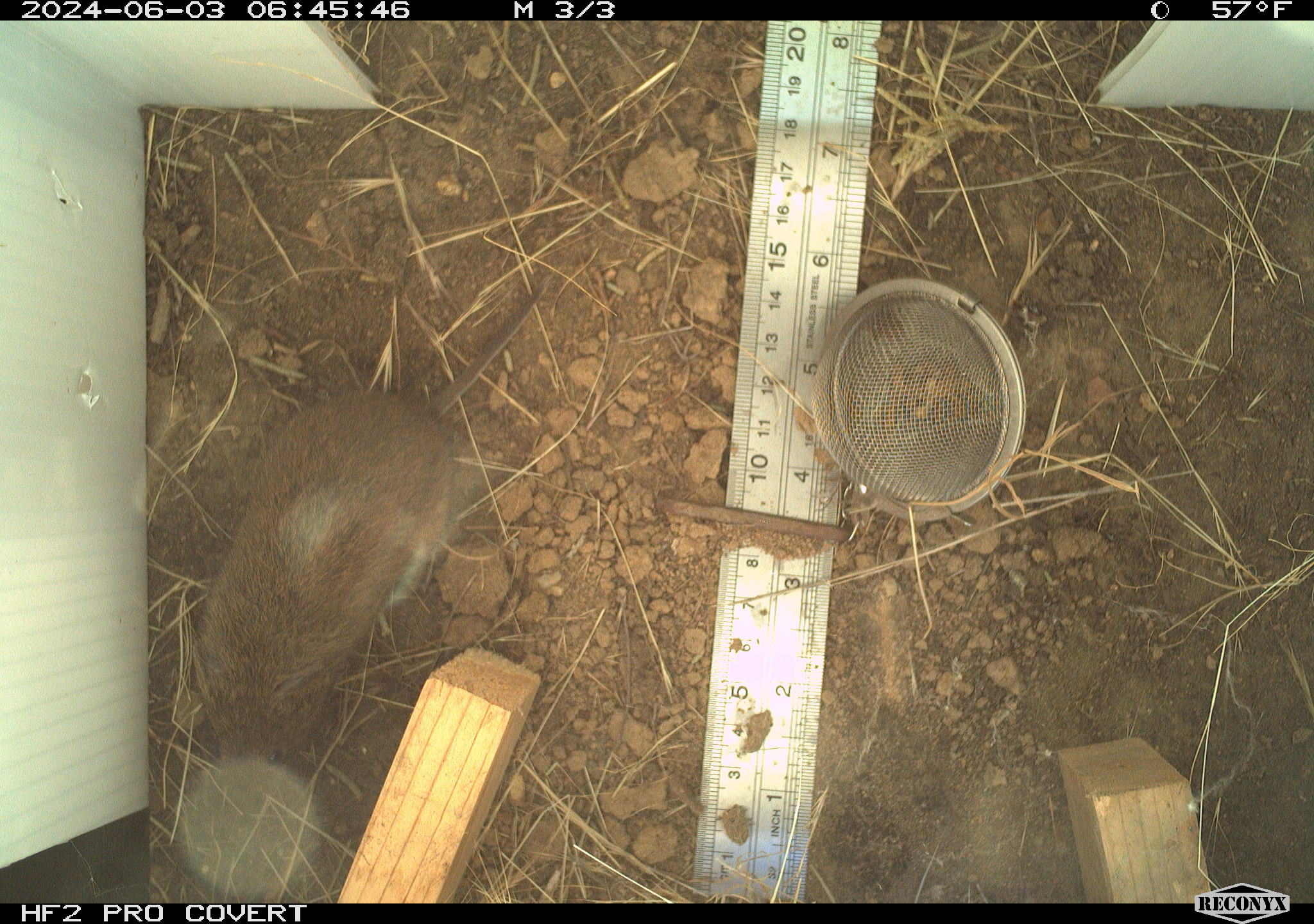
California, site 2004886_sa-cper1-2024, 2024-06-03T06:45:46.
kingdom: Animalia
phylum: Chordata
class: Mammalia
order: Rodentia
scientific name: Rodentia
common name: rodent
Rodent (Rodentia).